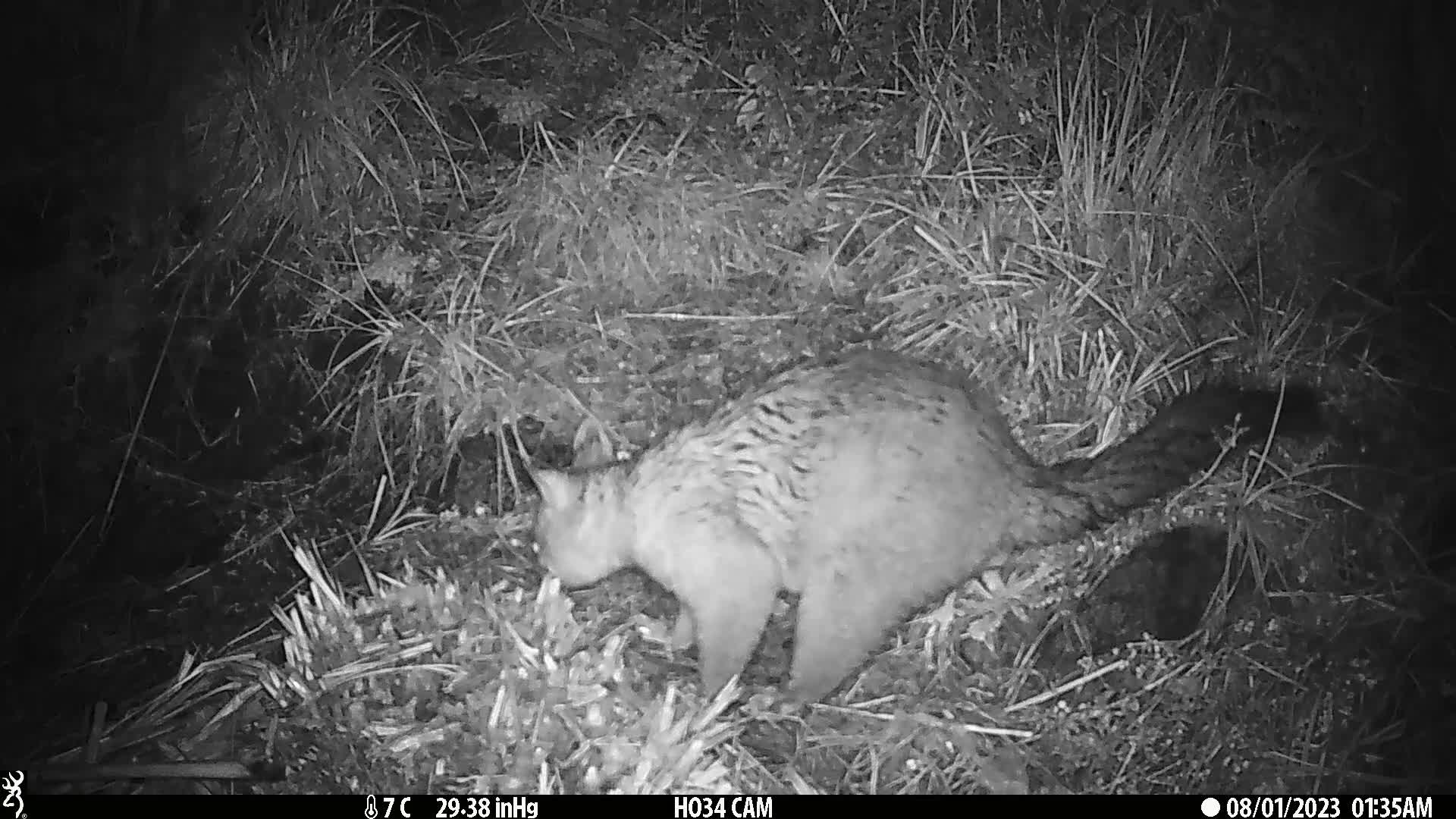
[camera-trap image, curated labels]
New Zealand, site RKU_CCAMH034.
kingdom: Animalia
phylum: Chordata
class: Mammalia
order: Diprotodontia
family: Phalangeridae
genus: Trichosurus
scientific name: Trichosurus vulpecula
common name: common brushtail possum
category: possum